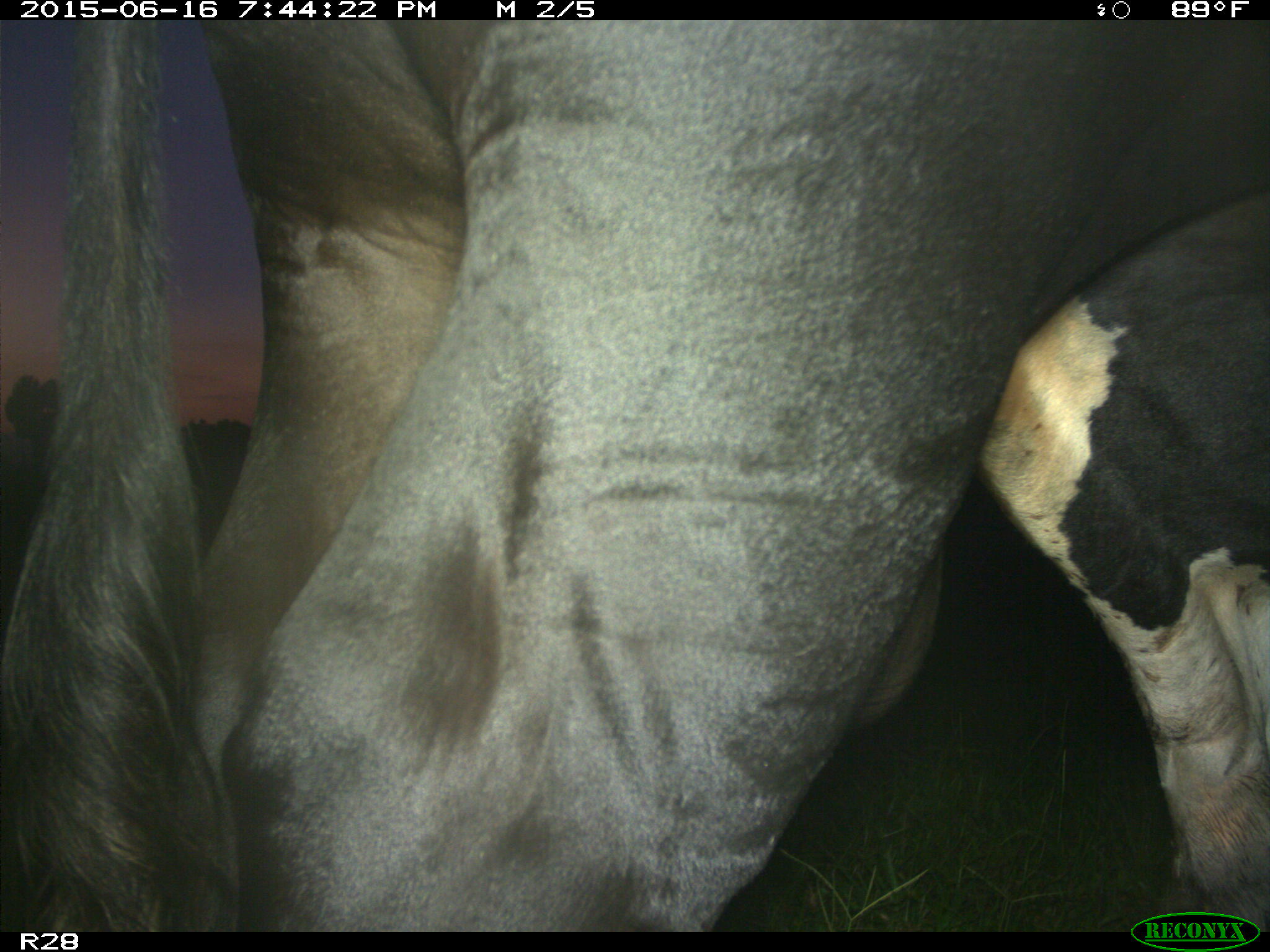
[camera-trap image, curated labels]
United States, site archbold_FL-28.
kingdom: Animalia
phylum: Chordata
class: Mammalia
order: Artiodactyla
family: Bovidae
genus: Bos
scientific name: Bos taurus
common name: domestic cow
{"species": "Bos taurus (domestic cow)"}